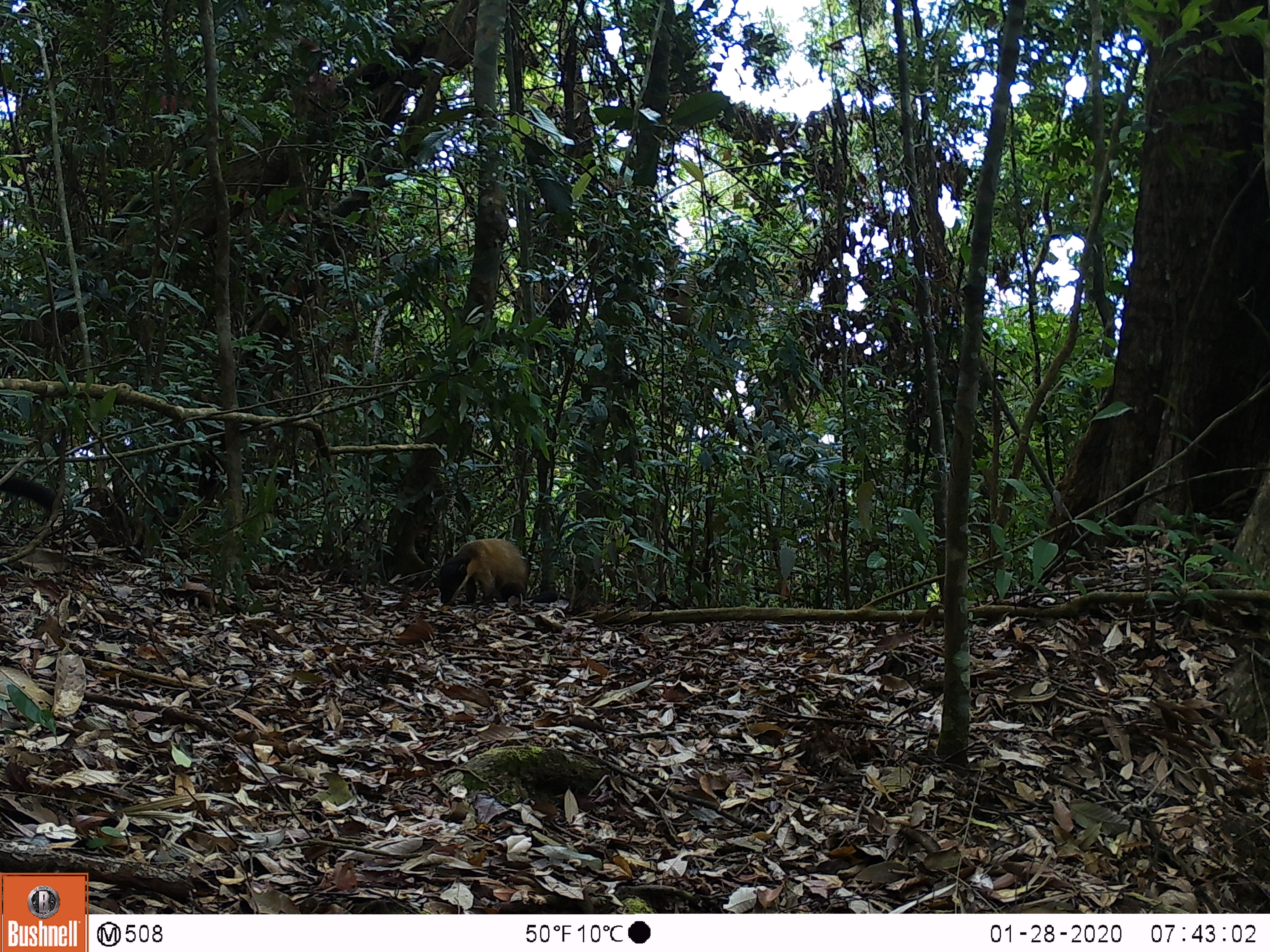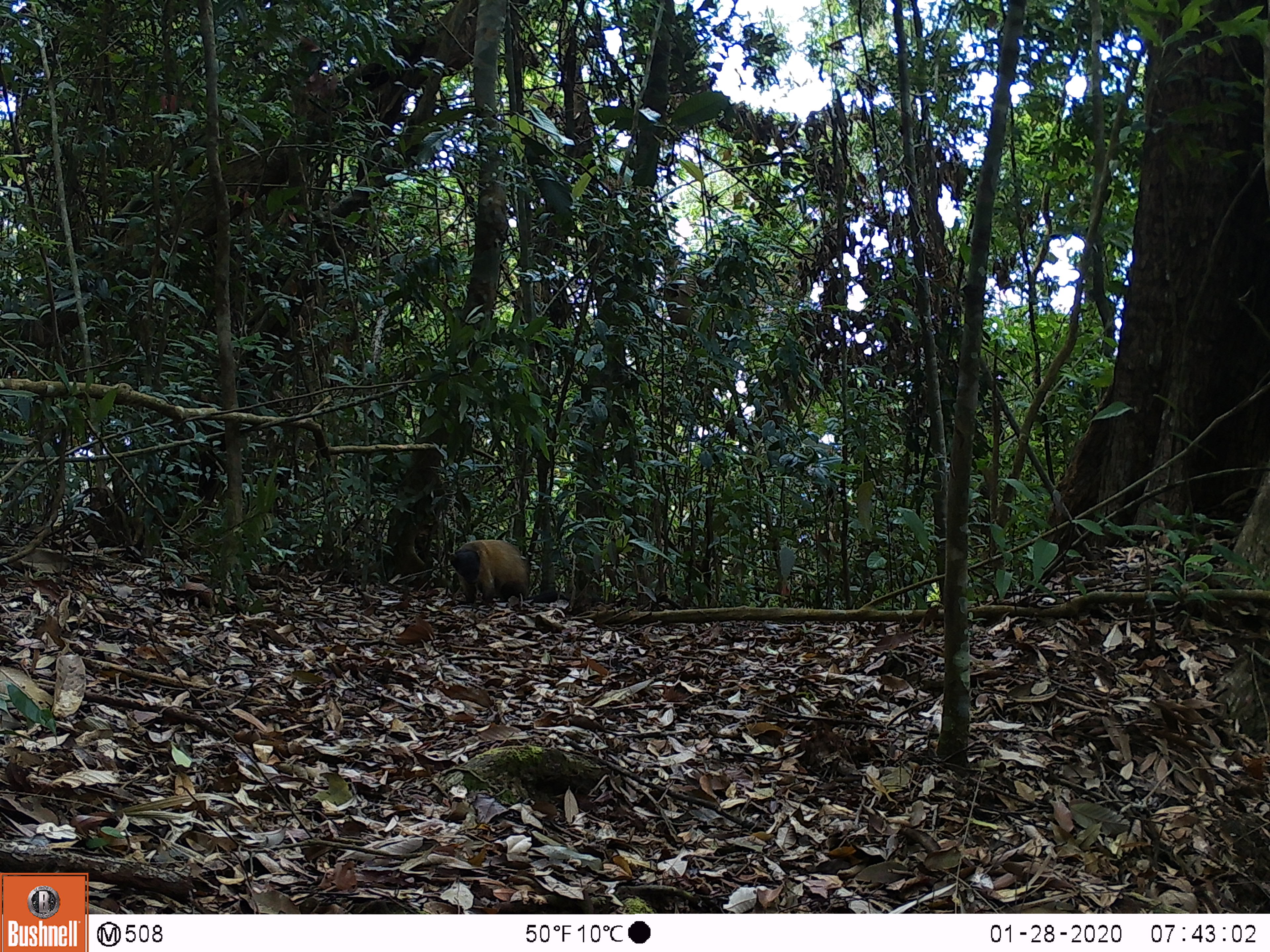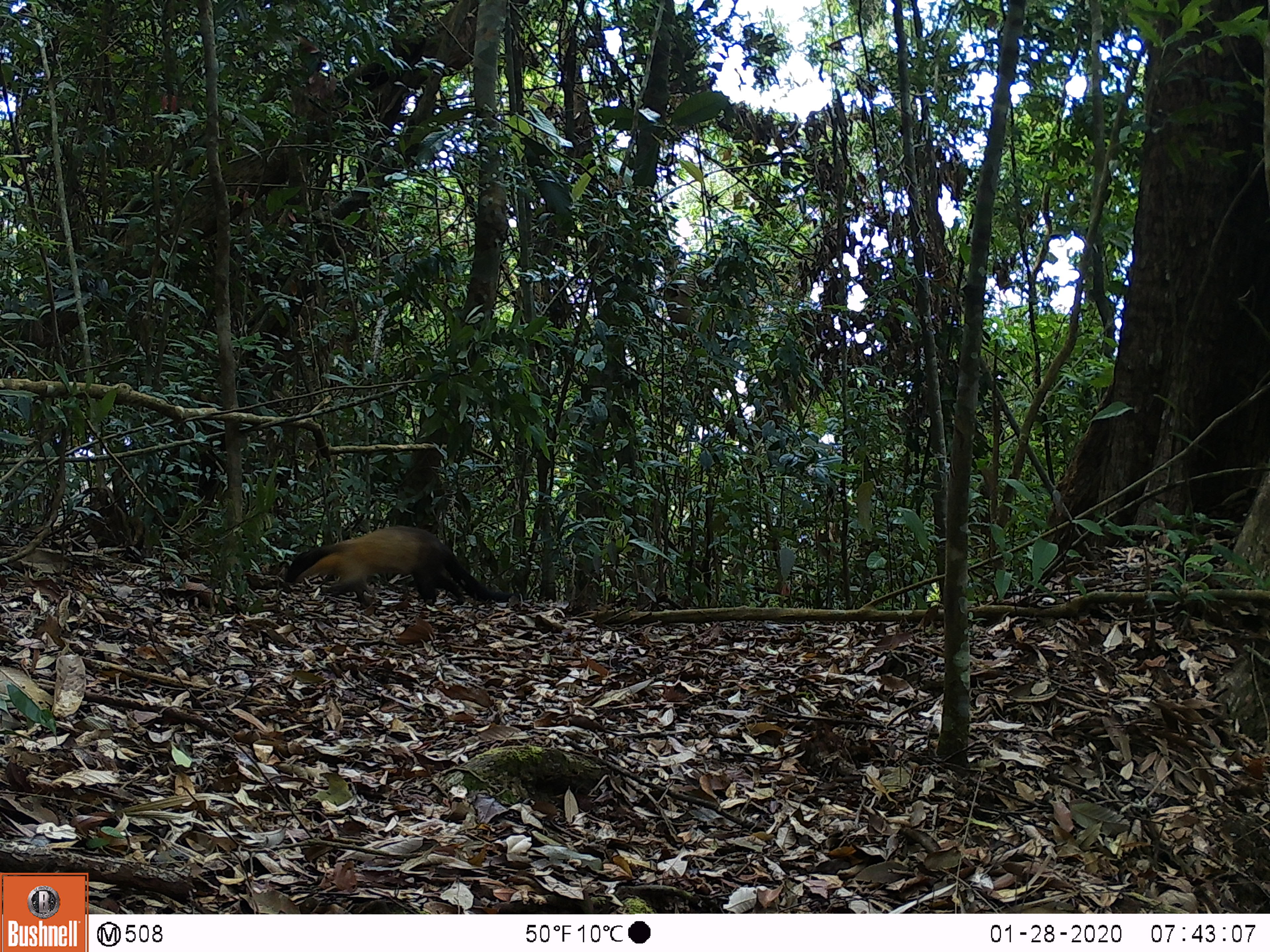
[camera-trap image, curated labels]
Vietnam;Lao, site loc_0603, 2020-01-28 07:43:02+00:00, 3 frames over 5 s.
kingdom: Animalia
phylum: Chordata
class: Mammalia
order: Carnivora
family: Mustelidae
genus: Martes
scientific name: Martes flavigula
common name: yellow-throated marten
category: yellow throated marten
Yellow throated marten (yellow-throated marten) (Martes flavigula). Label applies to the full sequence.